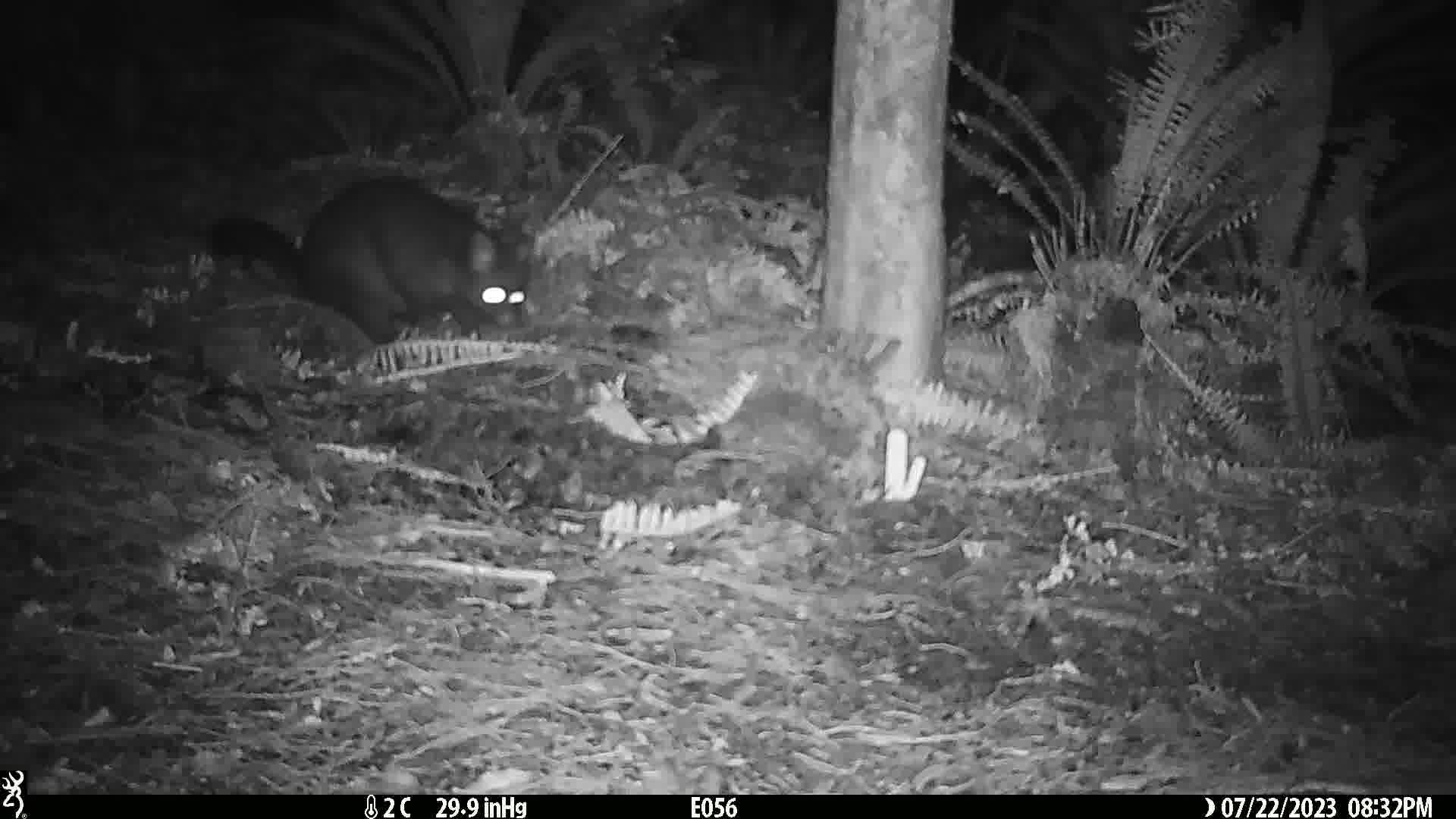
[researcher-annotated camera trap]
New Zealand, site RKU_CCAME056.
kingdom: Animalia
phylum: Chordata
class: Mammalia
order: Diprotodontia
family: Phalangeridae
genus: Trichosurus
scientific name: Trichosurus vulpecula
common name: common brushtail possum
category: possum